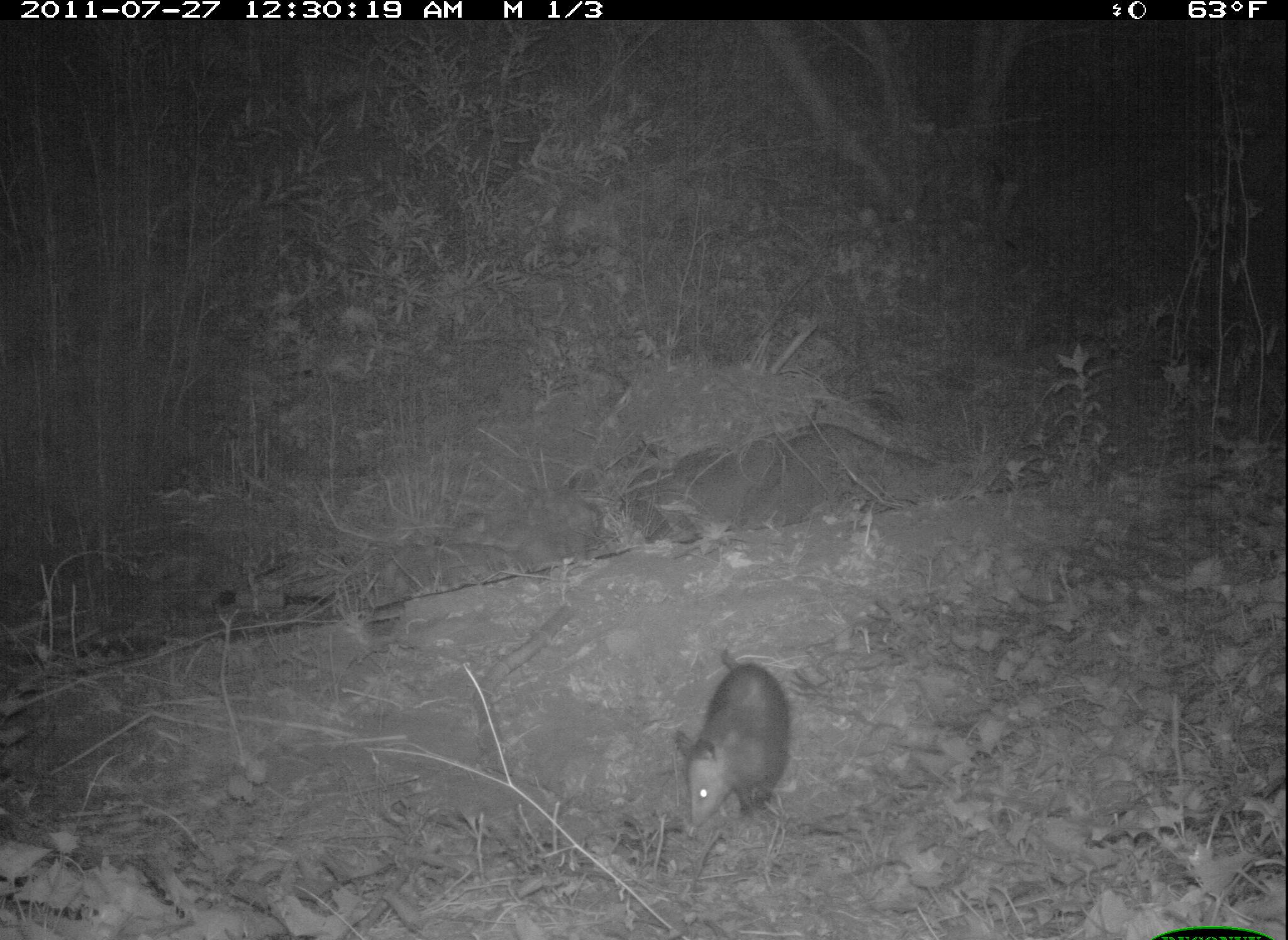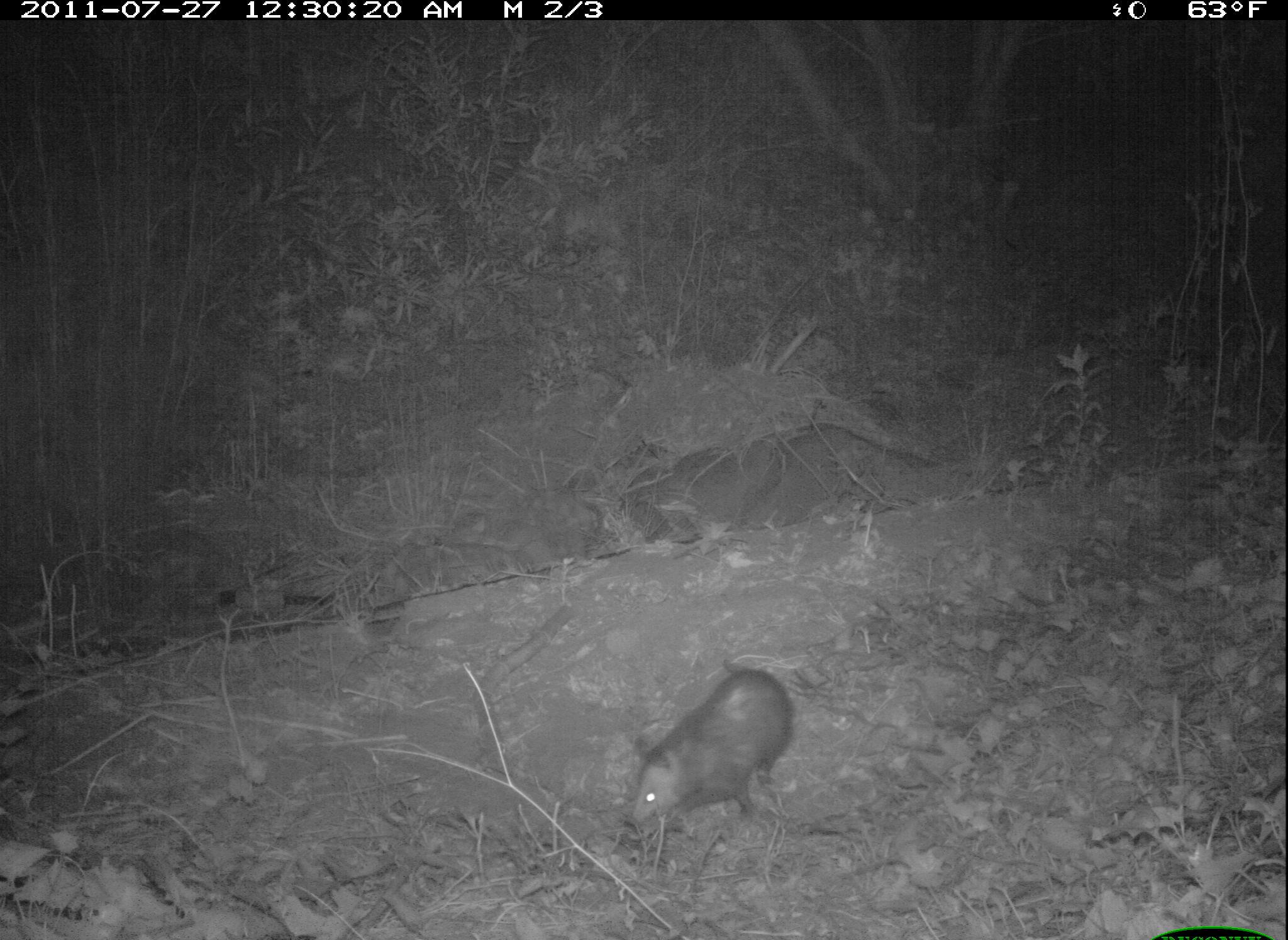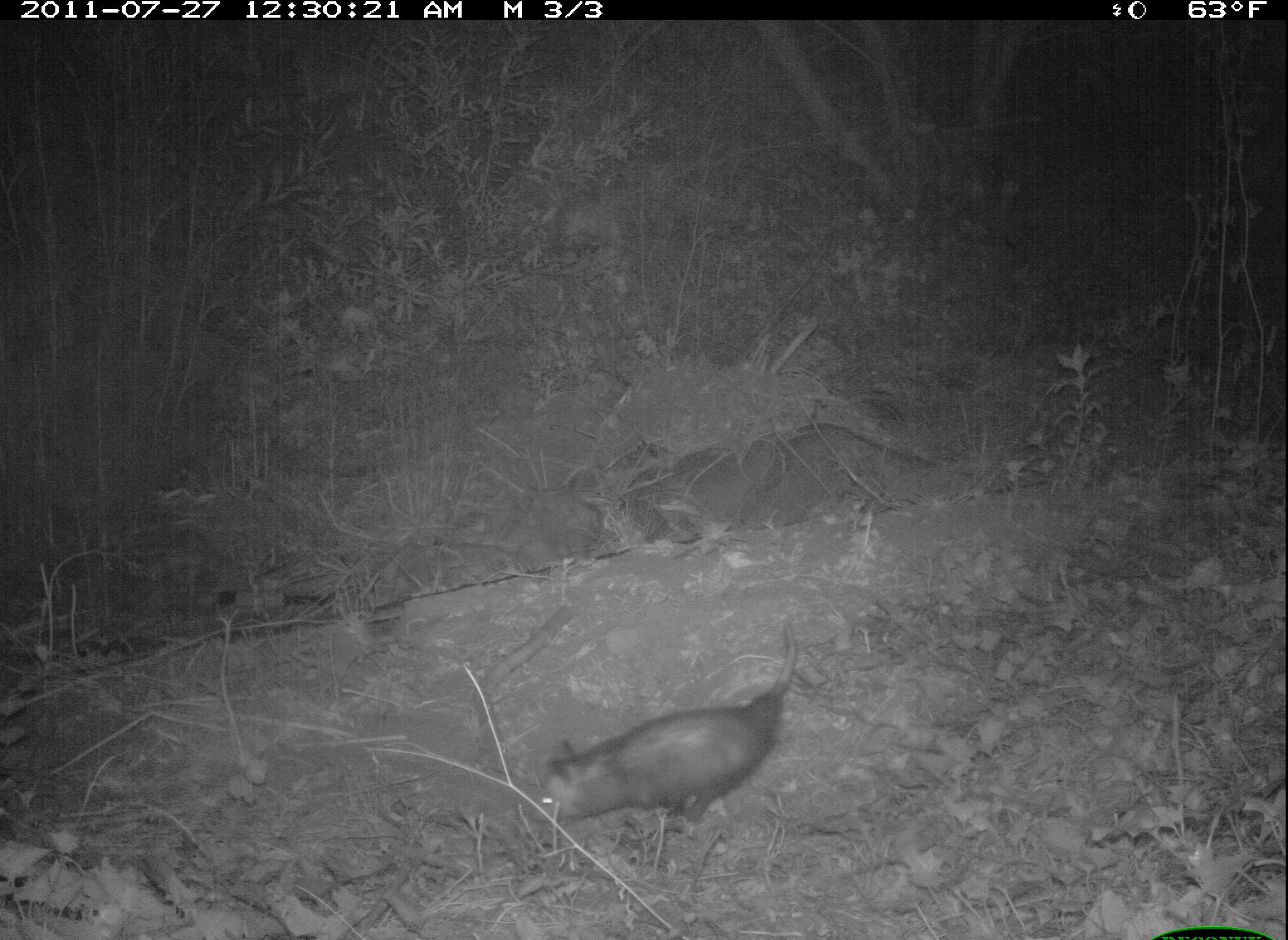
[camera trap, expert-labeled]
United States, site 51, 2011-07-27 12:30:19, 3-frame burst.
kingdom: Animalia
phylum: Chordata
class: Mammalia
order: Didelphimorphia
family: Didelphidae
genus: Didelphis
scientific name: Didelphis virginiana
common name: virginia opossum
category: opossum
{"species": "opossum (virginia opossum) (Didelphis virginiana)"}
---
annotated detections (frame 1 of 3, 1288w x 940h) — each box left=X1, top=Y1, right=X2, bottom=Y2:
opossum: left=675, top=639, right=802, bottom=852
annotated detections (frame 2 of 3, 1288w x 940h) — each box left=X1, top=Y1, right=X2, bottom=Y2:
opossum: left=626, top=648, right=803, bottom=843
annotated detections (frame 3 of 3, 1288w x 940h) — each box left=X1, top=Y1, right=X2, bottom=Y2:
opossum: left=533, top=620, right=821, bottom=844